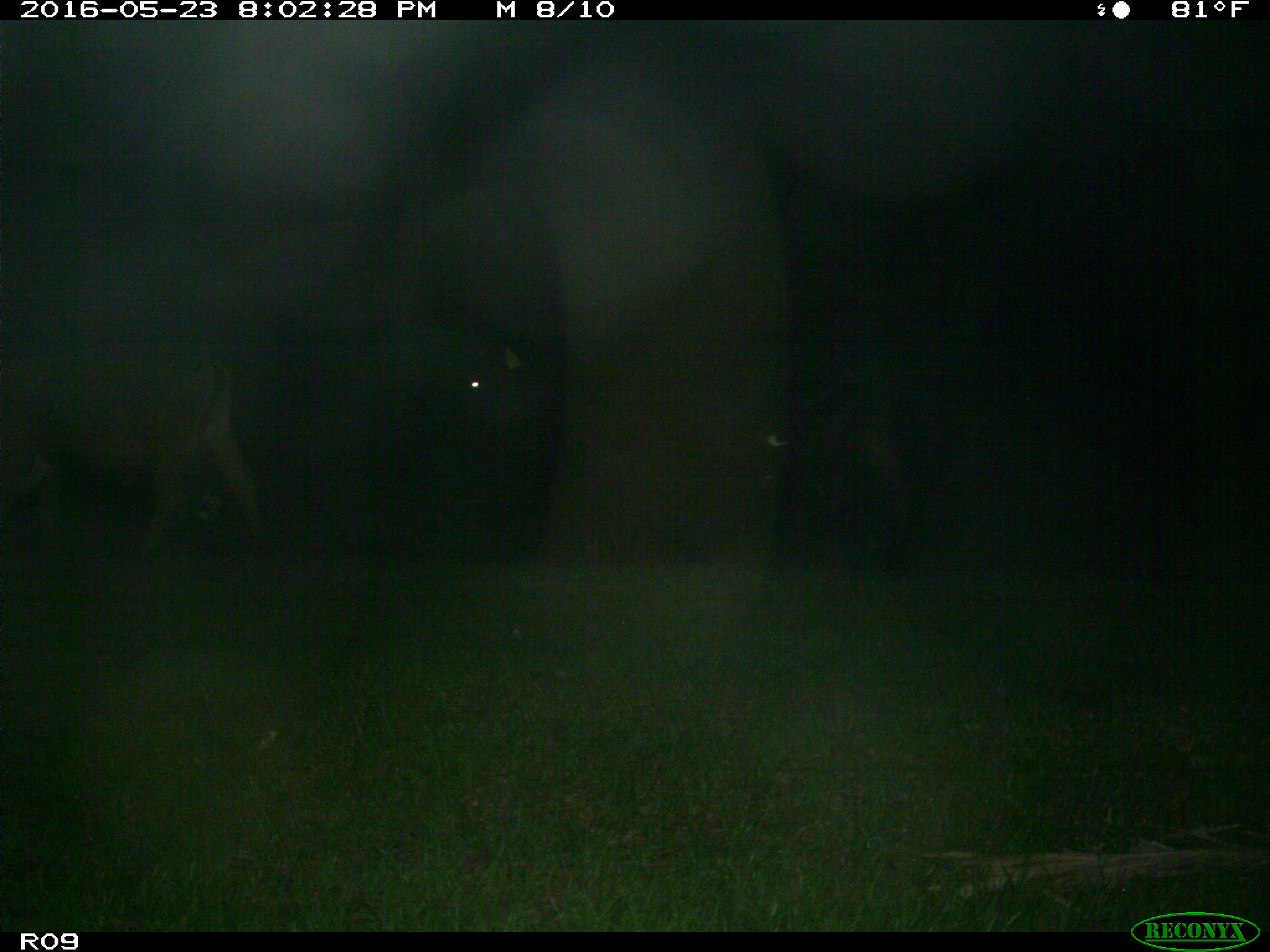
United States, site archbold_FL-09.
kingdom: Animalia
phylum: Chordata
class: Mammalia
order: Artiodactyla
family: Bovidae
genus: Bos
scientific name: Bos taurus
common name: domestic cow